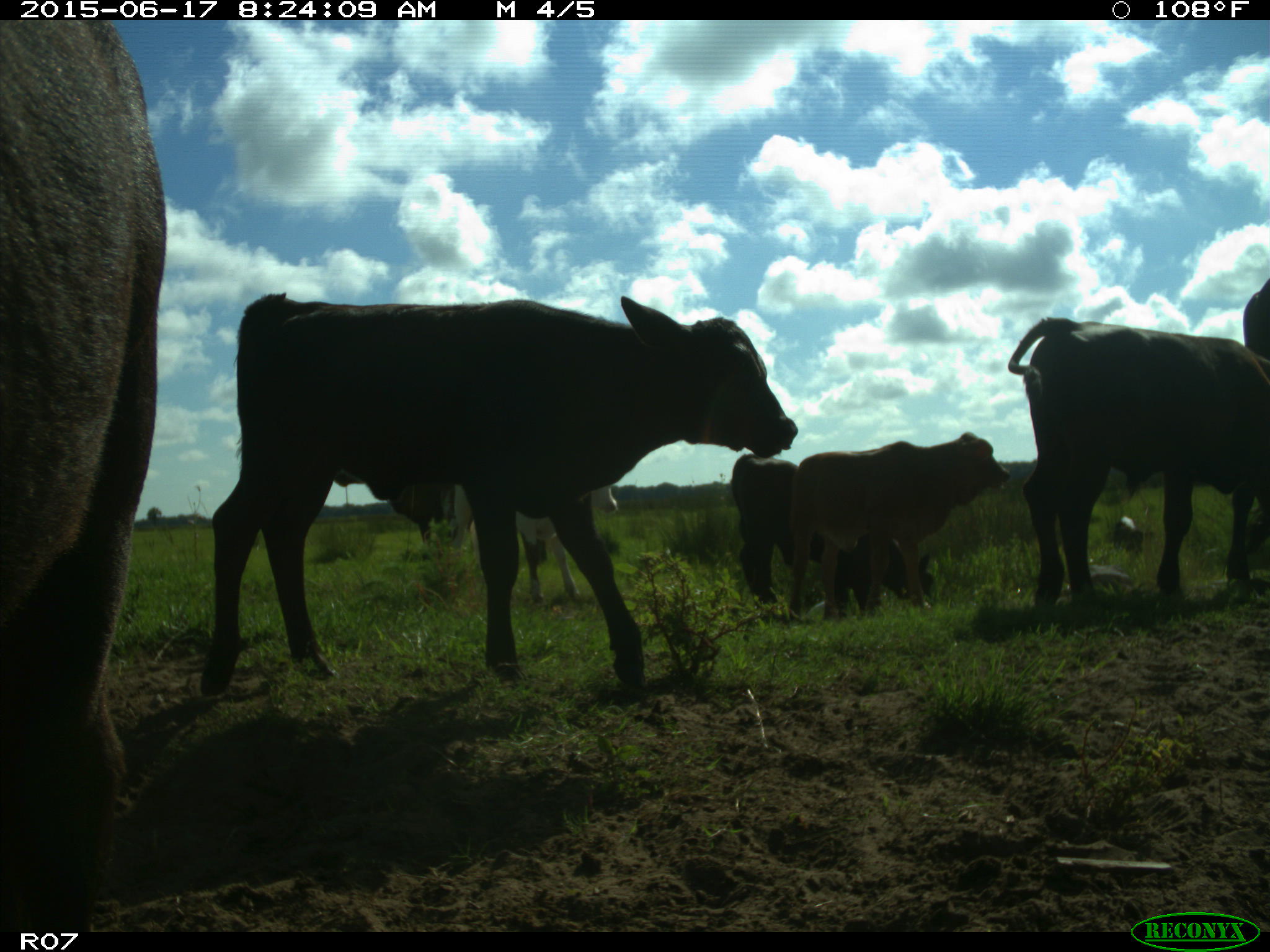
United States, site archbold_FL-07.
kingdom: Animalia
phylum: Chordata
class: Mammalia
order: Artiodactyla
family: Bovidae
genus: Bos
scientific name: Bos taurus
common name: domestic cow